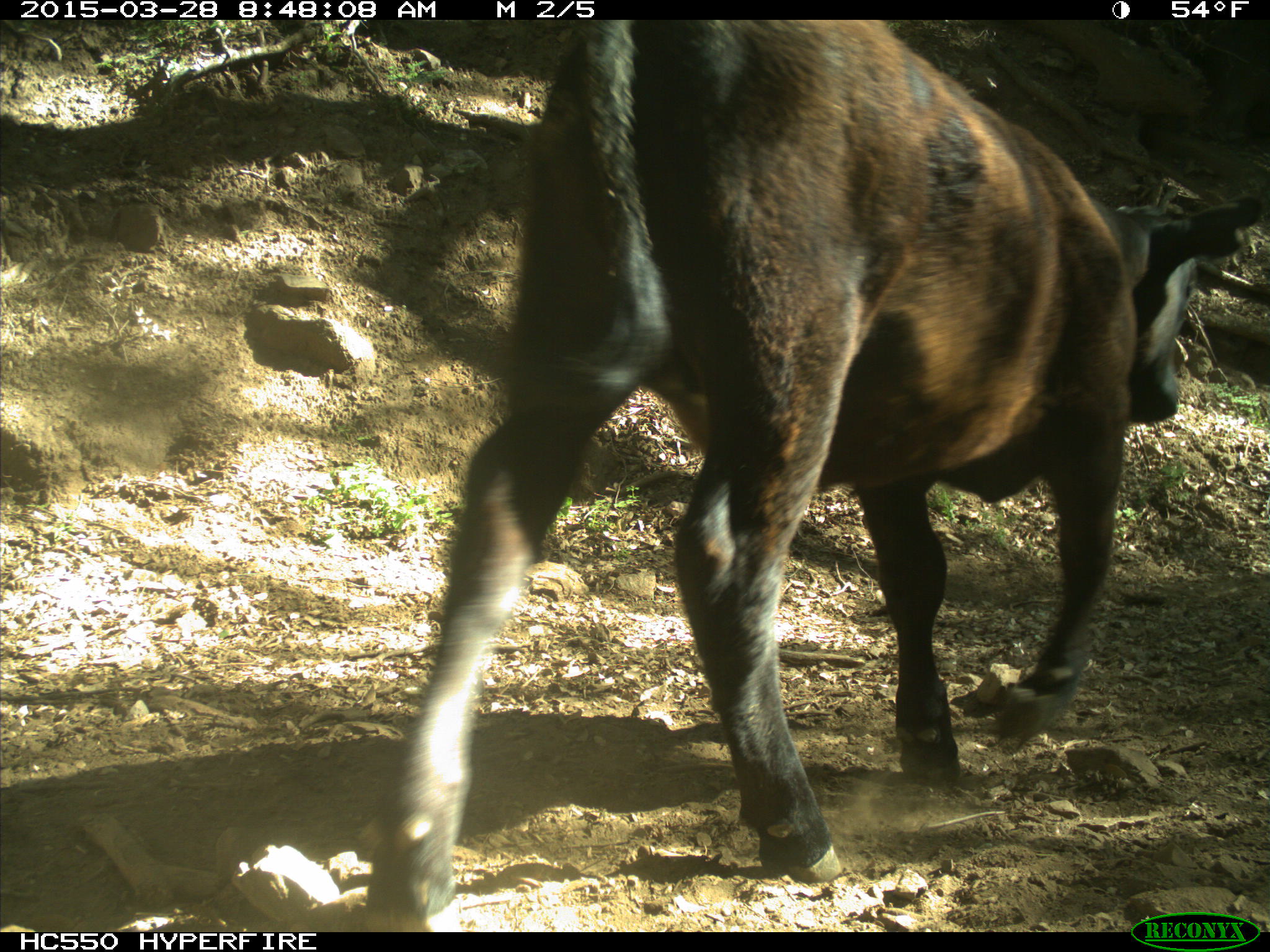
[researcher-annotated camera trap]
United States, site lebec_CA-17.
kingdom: Animalia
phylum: Chordata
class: Mammalia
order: Artiodactyla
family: Bovidae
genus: Bos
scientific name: Bos taurus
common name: domestic cow